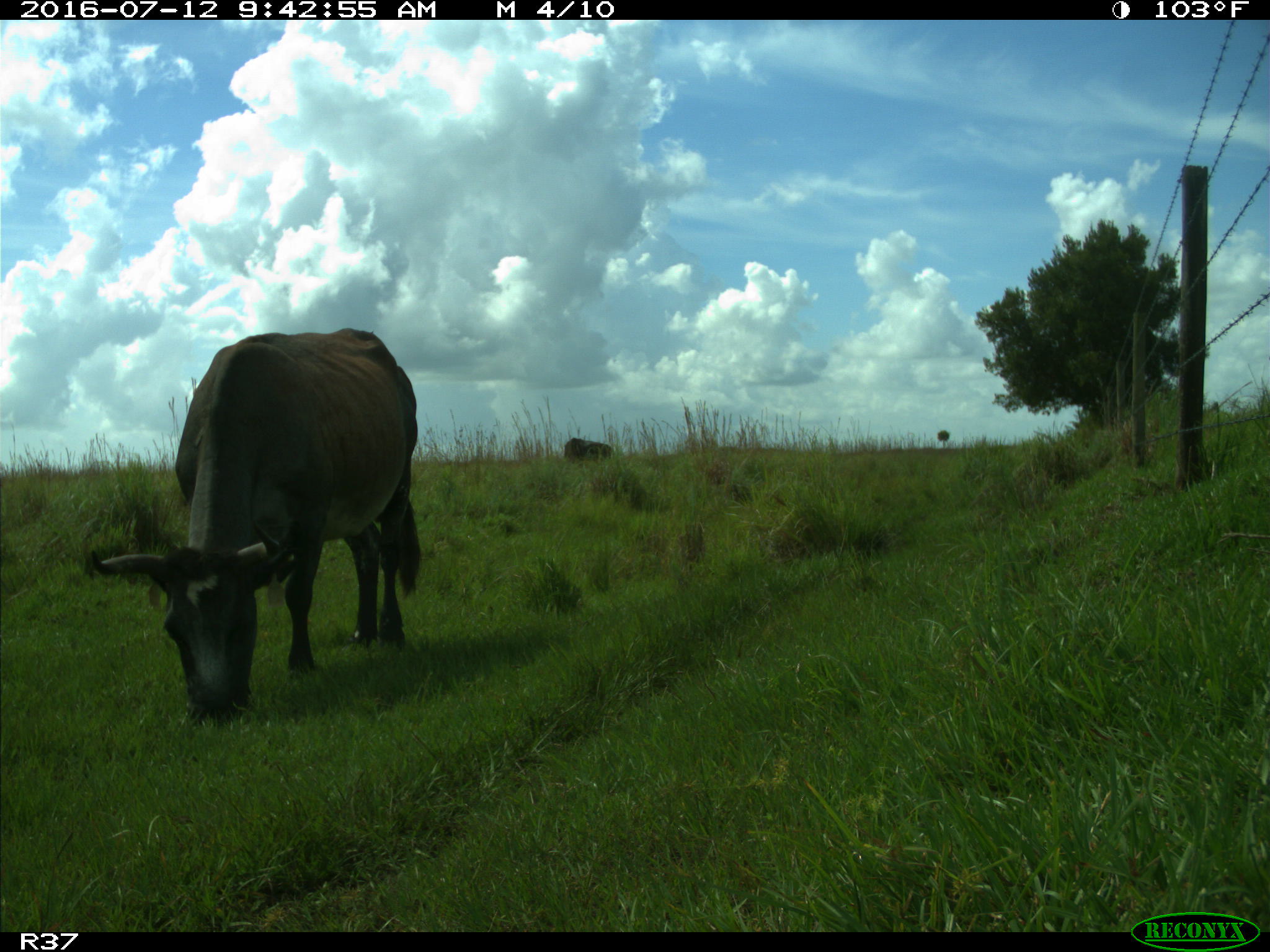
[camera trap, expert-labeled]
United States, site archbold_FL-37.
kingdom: Animalia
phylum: Chordata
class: Mammalia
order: Artiodactyla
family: Bovidae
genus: Bos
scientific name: Bos taurus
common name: domestic cow